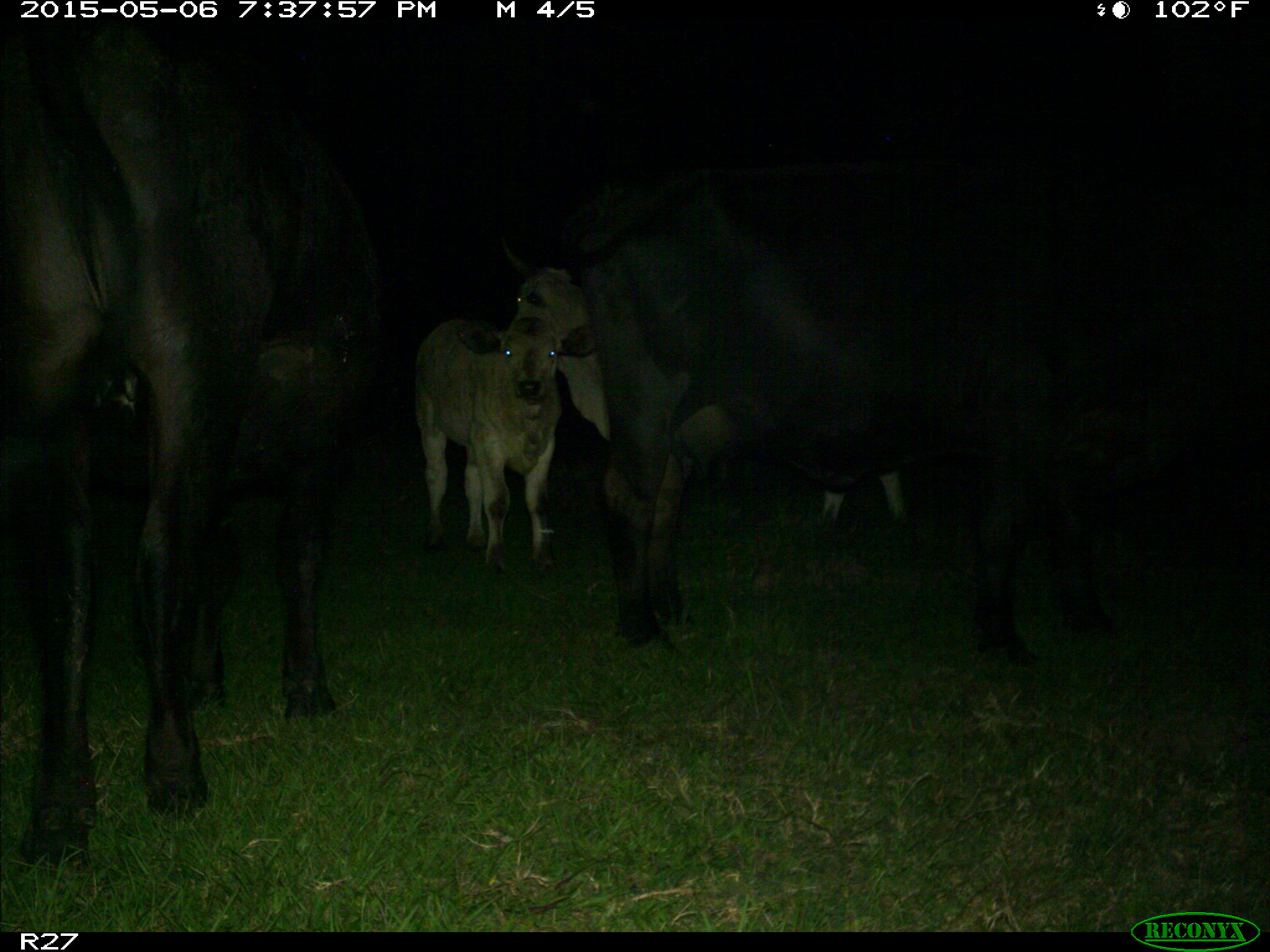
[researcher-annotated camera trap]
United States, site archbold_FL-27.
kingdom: Animalia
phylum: Chordata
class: Mammalia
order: Artiodactyla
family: Bovidae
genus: Bos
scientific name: Bos taurus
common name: domestic cow